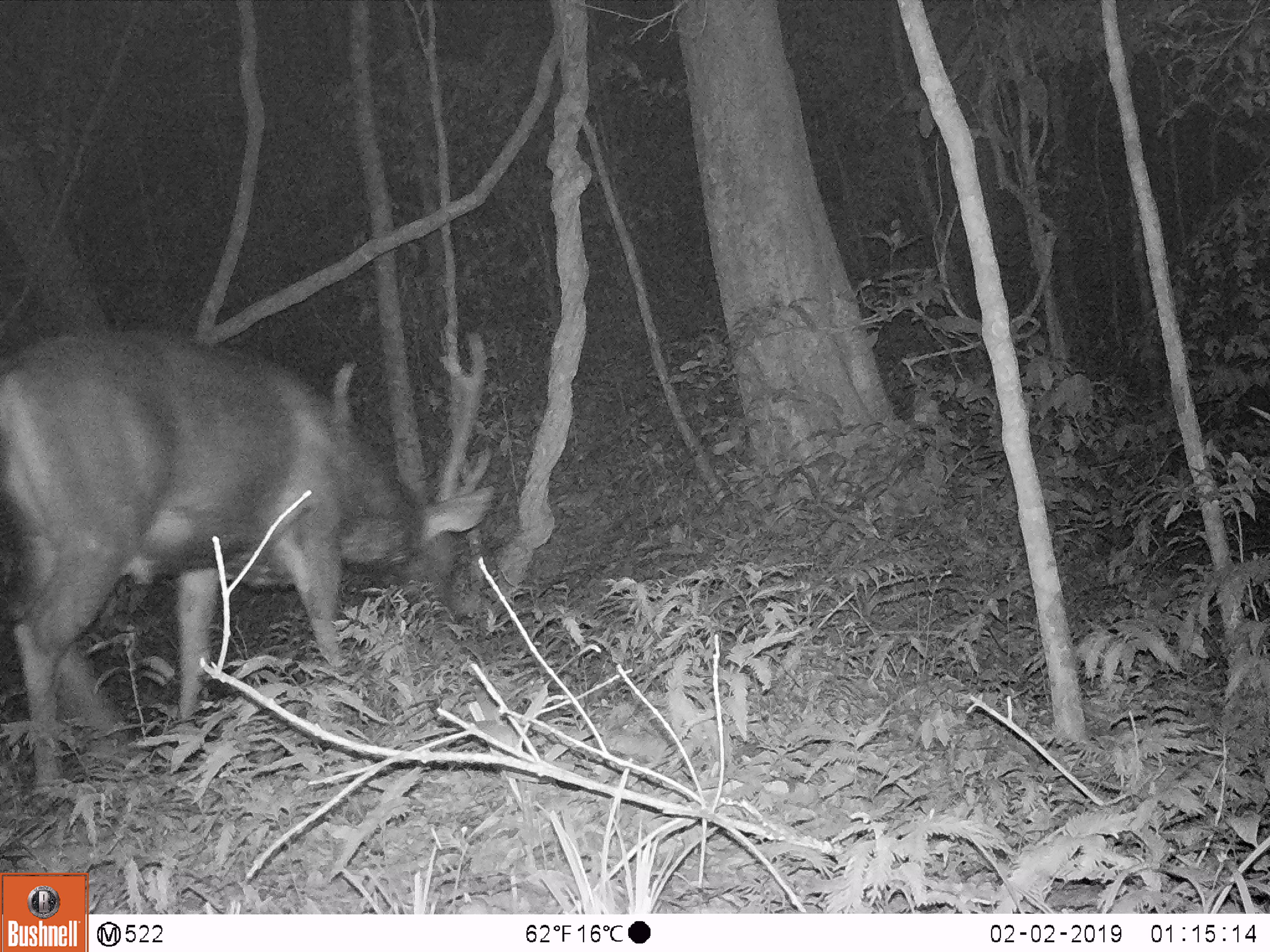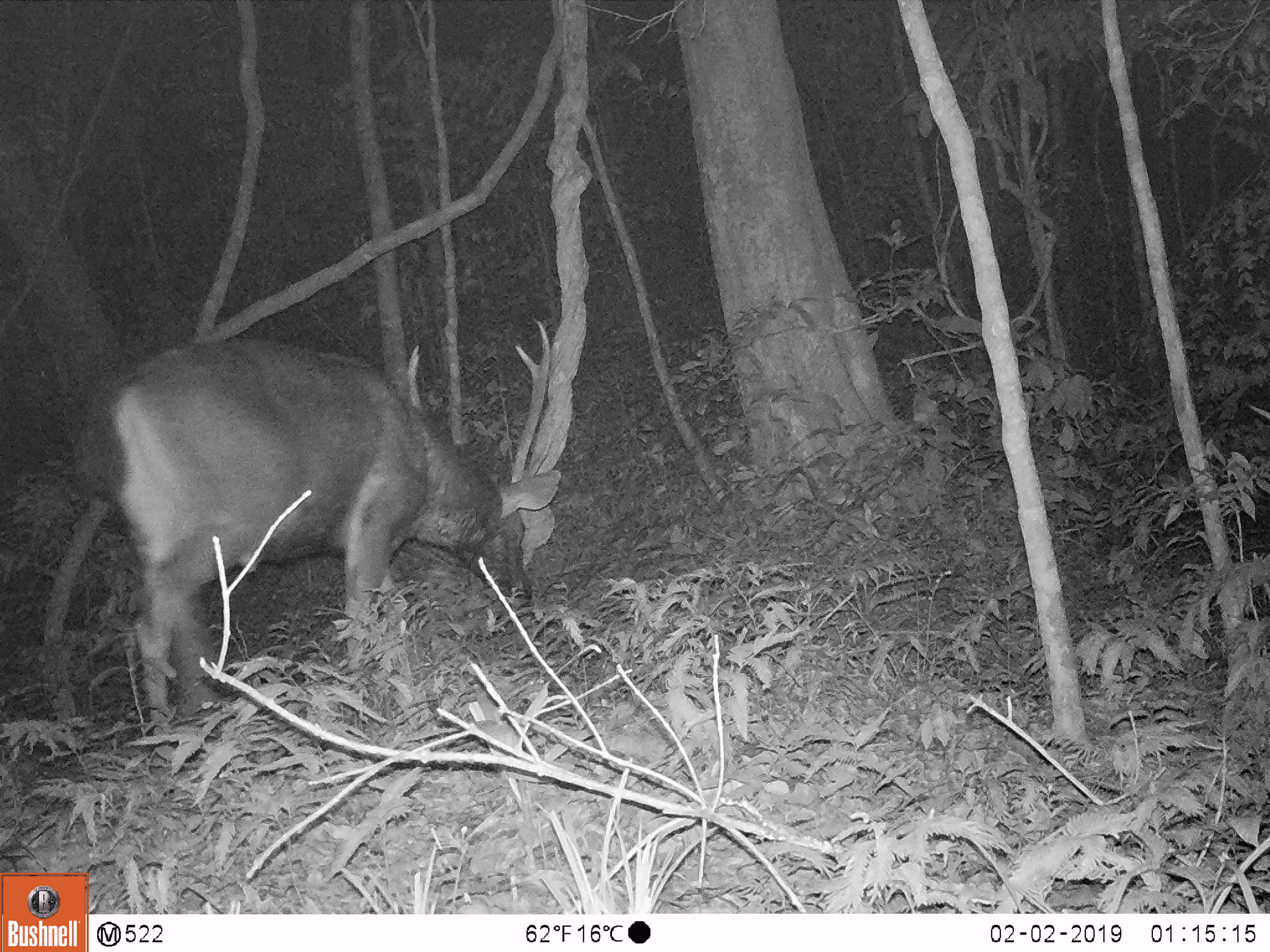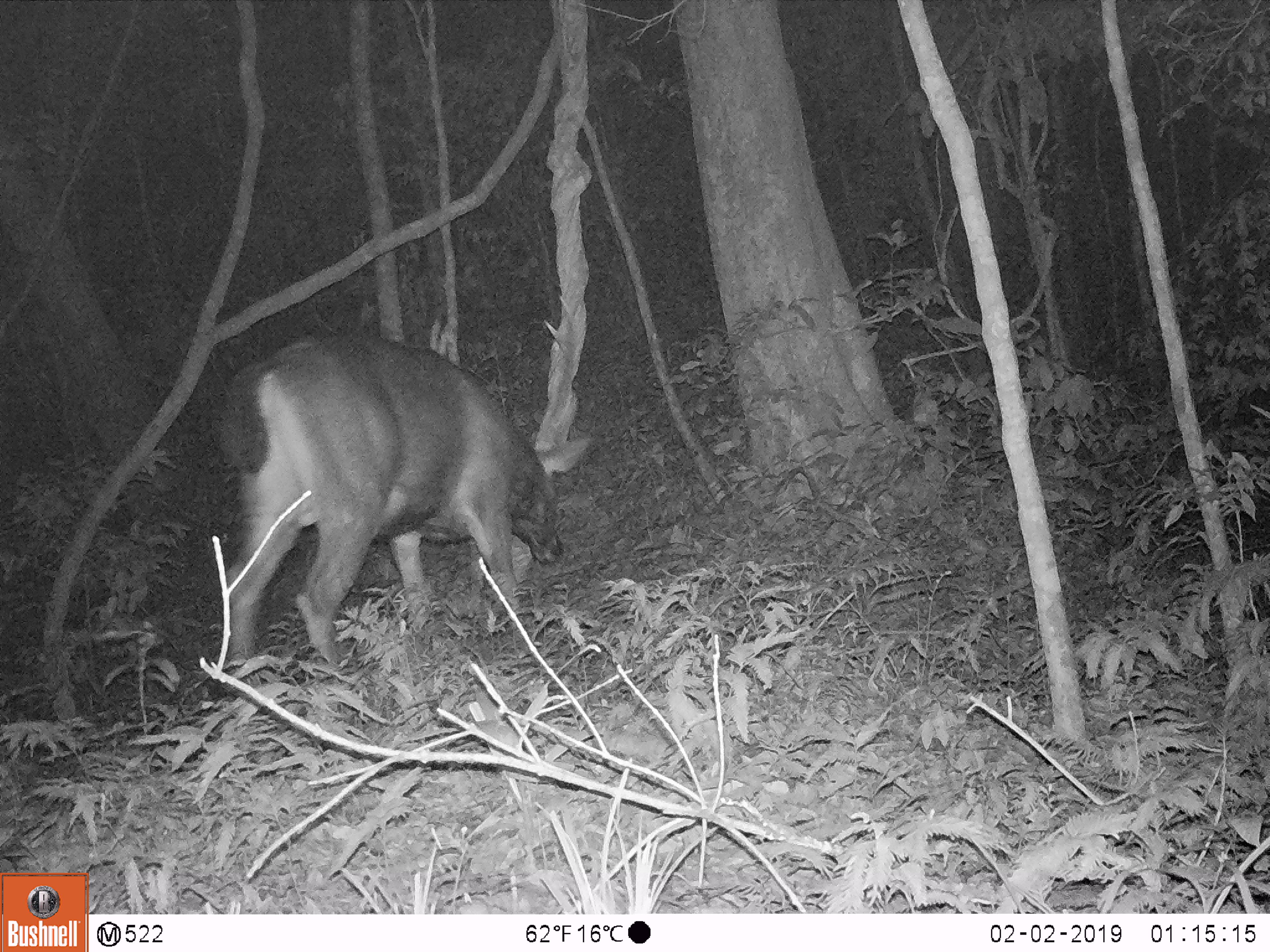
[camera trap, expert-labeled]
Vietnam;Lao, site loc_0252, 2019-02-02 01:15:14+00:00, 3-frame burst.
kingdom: Animalia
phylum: Chordata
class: Mammalia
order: Artiodactyla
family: Cervidae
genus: Rusa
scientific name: Rusa unicolor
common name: sambar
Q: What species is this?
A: Sambar (Rusa unicolor).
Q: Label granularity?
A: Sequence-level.